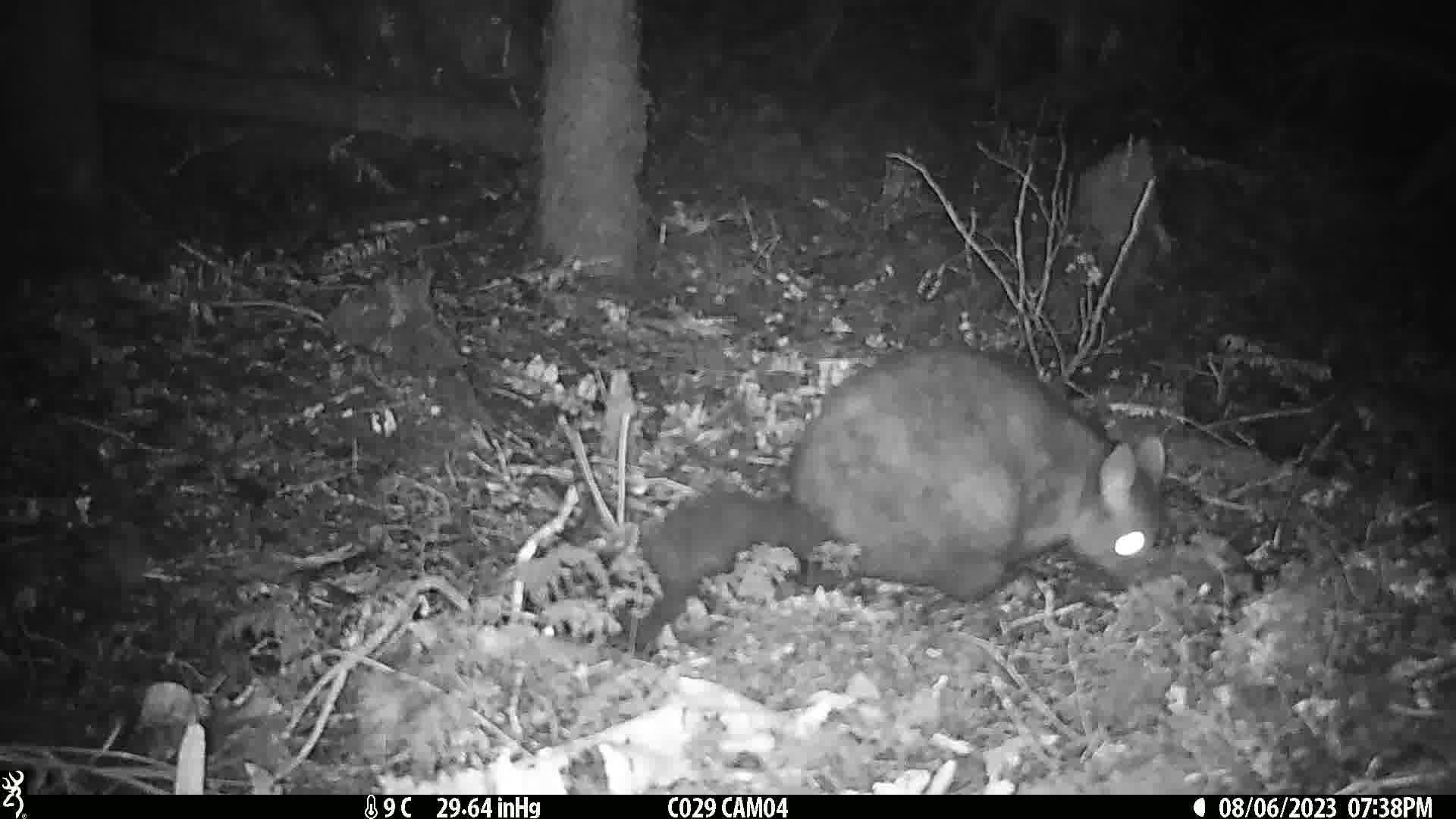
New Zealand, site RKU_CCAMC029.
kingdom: Animalia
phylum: Chordata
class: Mammalia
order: Diprotodontia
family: Phalangeridae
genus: Trichosurus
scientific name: Trichosurus vulpecula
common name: common brushtail possum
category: possum